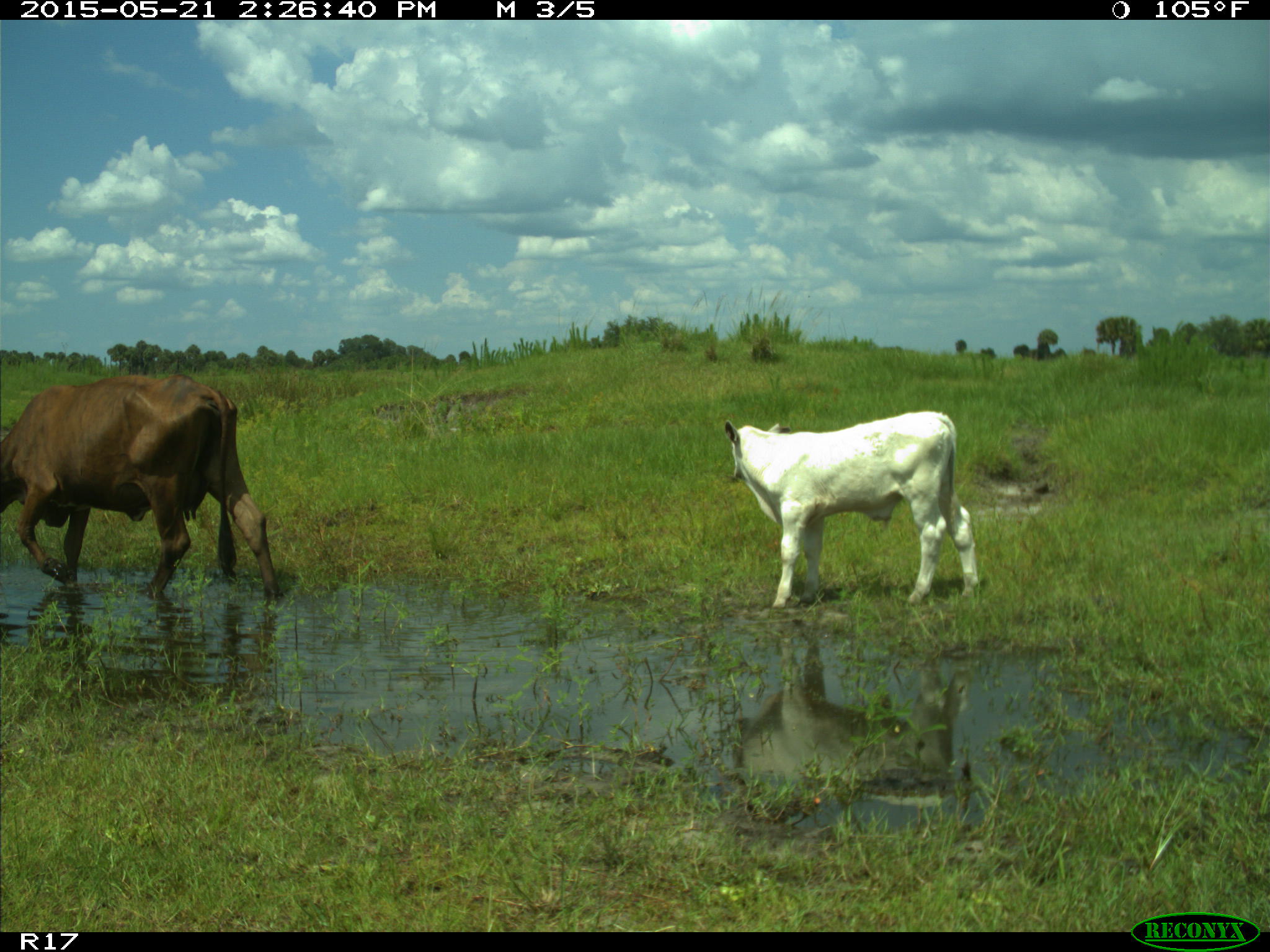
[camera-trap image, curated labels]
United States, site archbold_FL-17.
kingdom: Animalia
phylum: Chordata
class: Mammalia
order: Artiodactyla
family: Bovidae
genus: Bos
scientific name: Bos taurus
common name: domestic cow